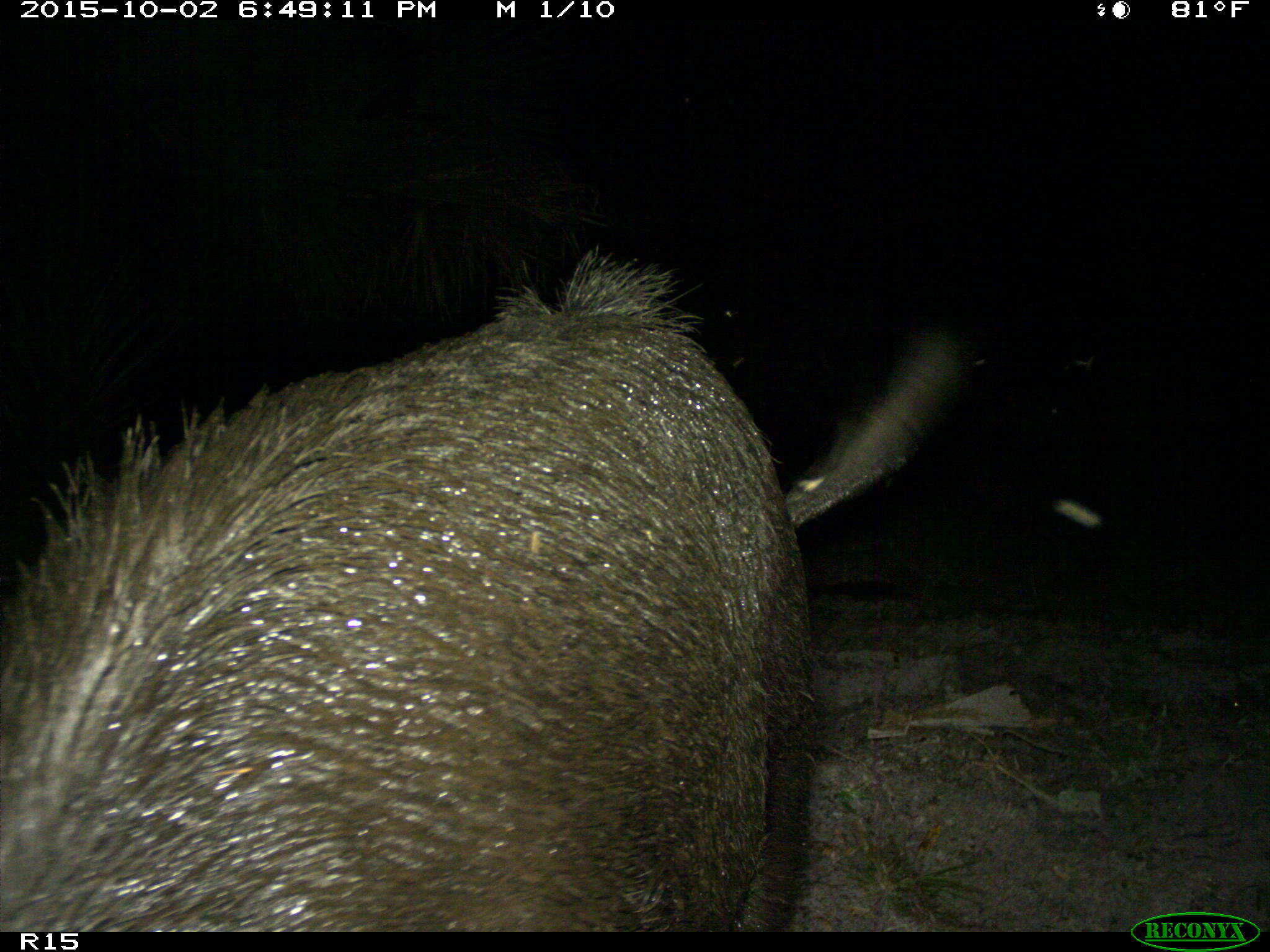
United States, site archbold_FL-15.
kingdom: Animalia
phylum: Chordata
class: Mammalia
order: Artiodactyla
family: Suidae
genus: Sus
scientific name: Sus scrofa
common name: wild boar